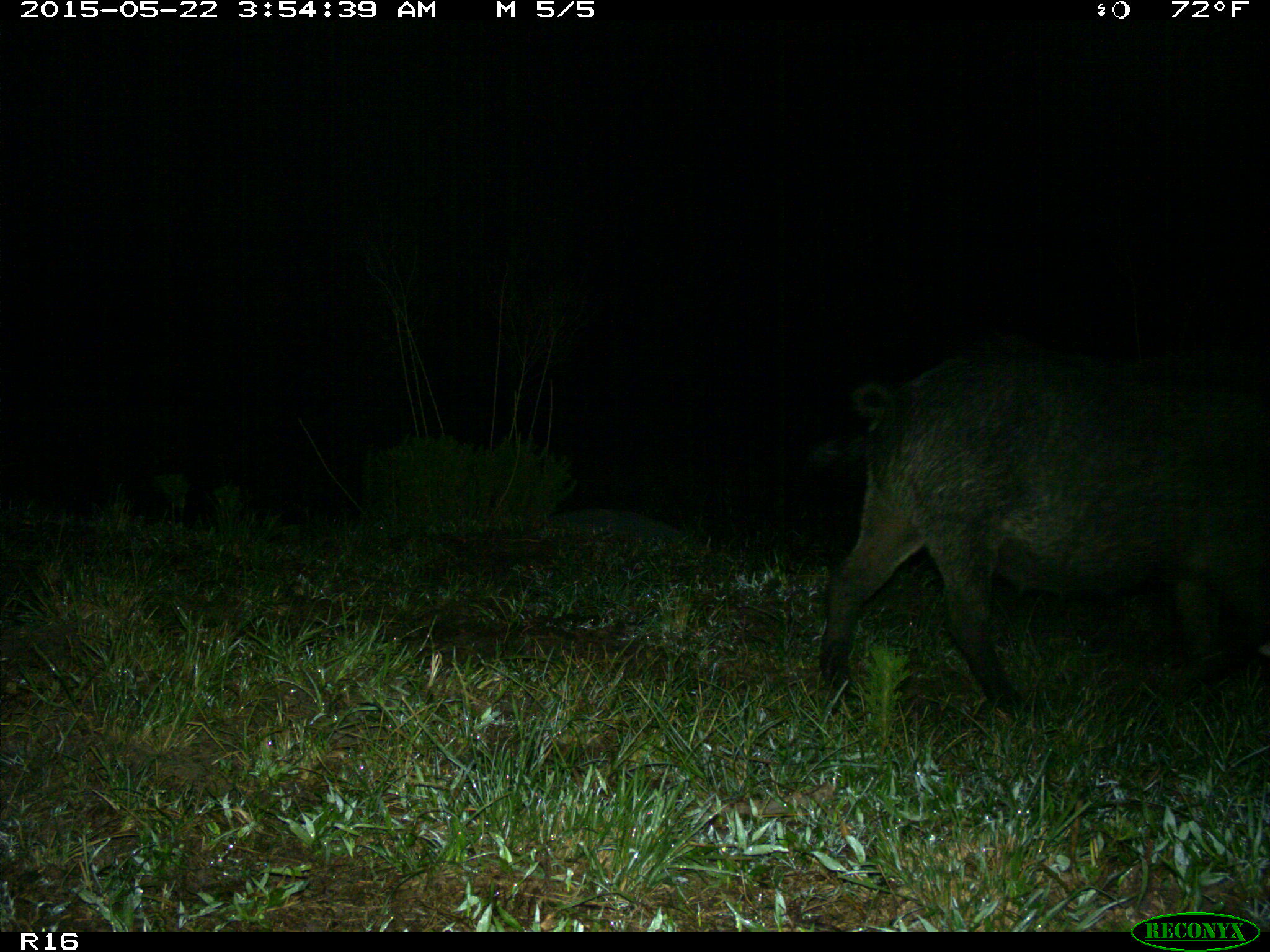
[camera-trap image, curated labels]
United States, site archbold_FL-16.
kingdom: Animalia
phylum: Chordata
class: Mammalia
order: Artiodactyla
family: Suidae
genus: Sus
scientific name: Sus scrofa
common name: wild boar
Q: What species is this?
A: Sus scrofa (wild boar).